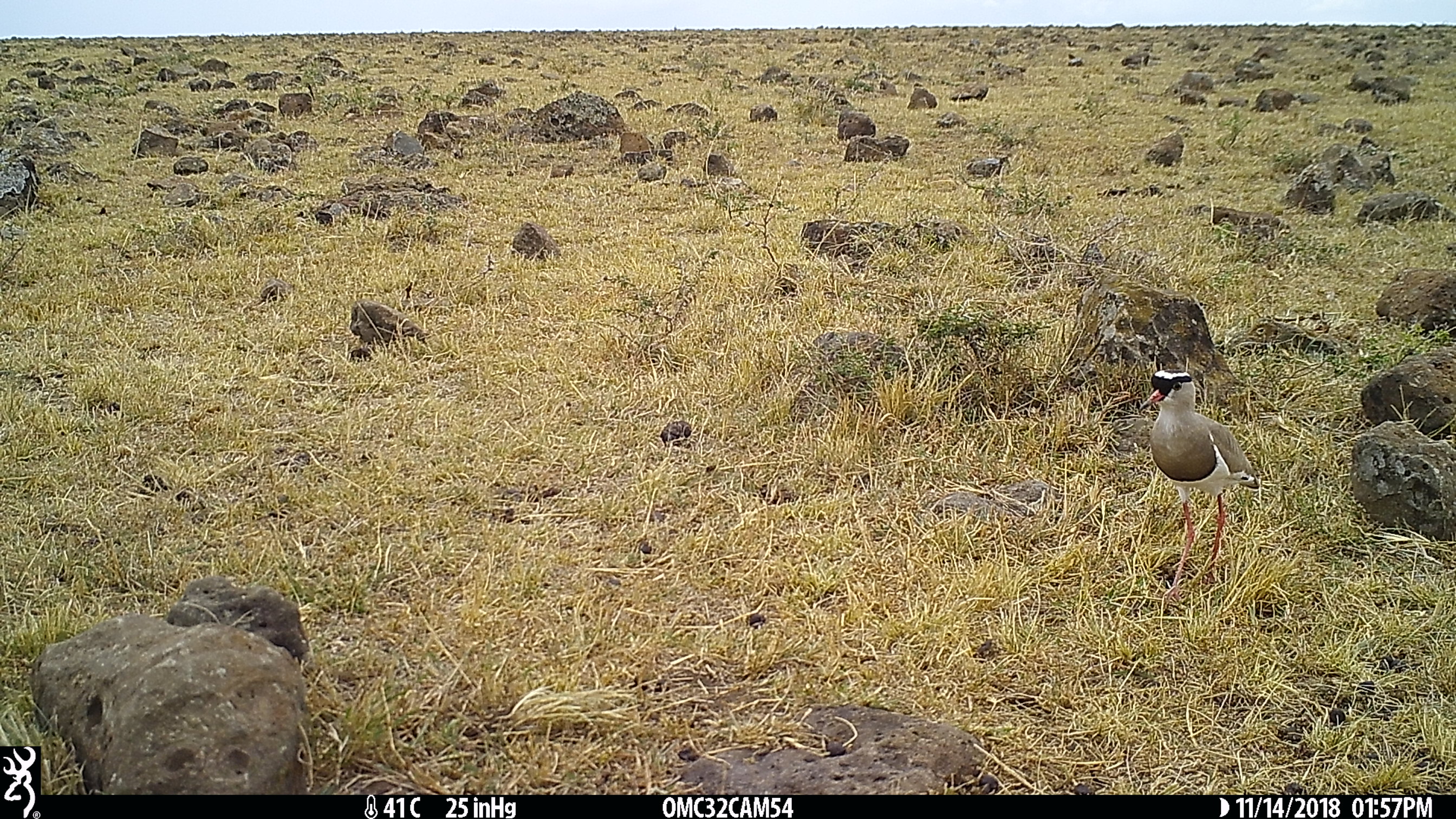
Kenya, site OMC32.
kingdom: Animalia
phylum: Chordata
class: Aves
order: Charadriiformes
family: Charadriidae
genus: Vanellus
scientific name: Vanellus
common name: lapwing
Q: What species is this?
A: Lapwing (Vanellus).